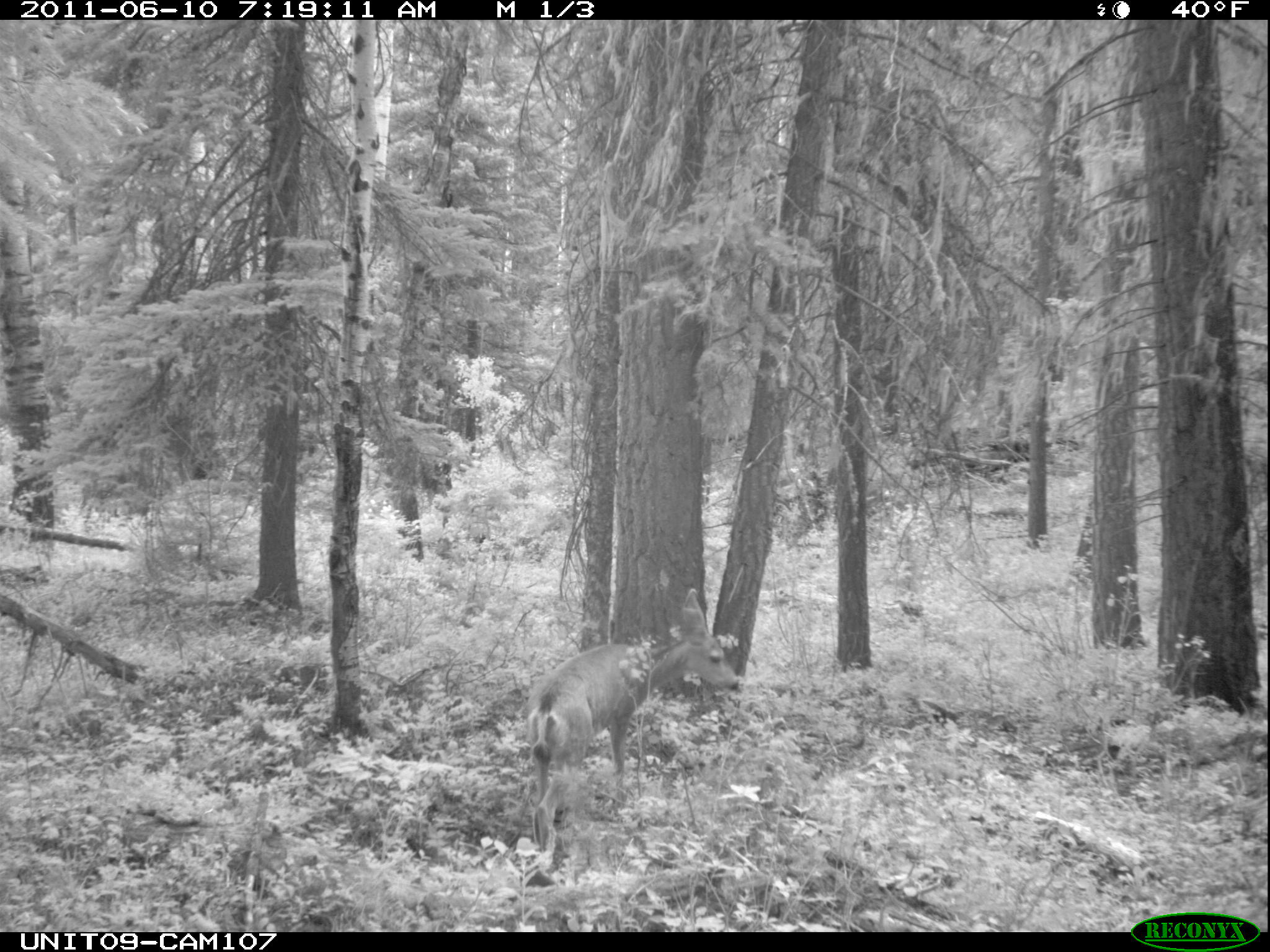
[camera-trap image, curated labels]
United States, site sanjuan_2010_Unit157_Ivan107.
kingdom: Animalia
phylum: Chordata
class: Mammalia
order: Artiodactyla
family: Cervidae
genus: Odocoileus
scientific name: Odocoileus hemionus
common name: mule deer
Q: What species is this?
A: Odocoileus hemionus (mule deer).